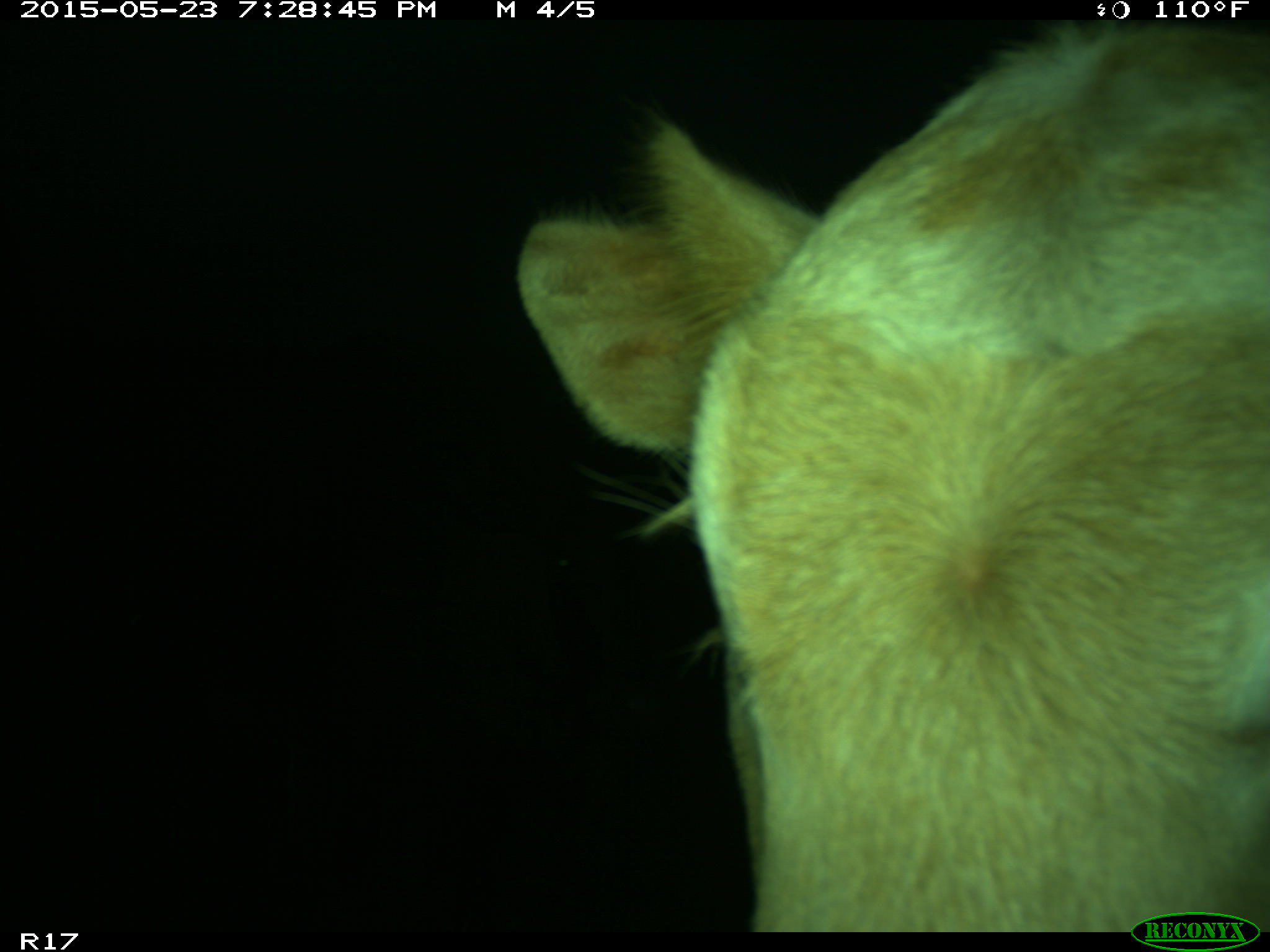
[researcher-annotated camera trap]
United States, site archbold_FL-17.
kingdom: Animalia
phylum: Chordata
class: Mammalia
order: Artiodactyla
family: Bovidae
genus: Bos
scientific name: Bos taurus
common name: domestic cow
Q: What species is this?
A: Bos taurus (domestic cow).